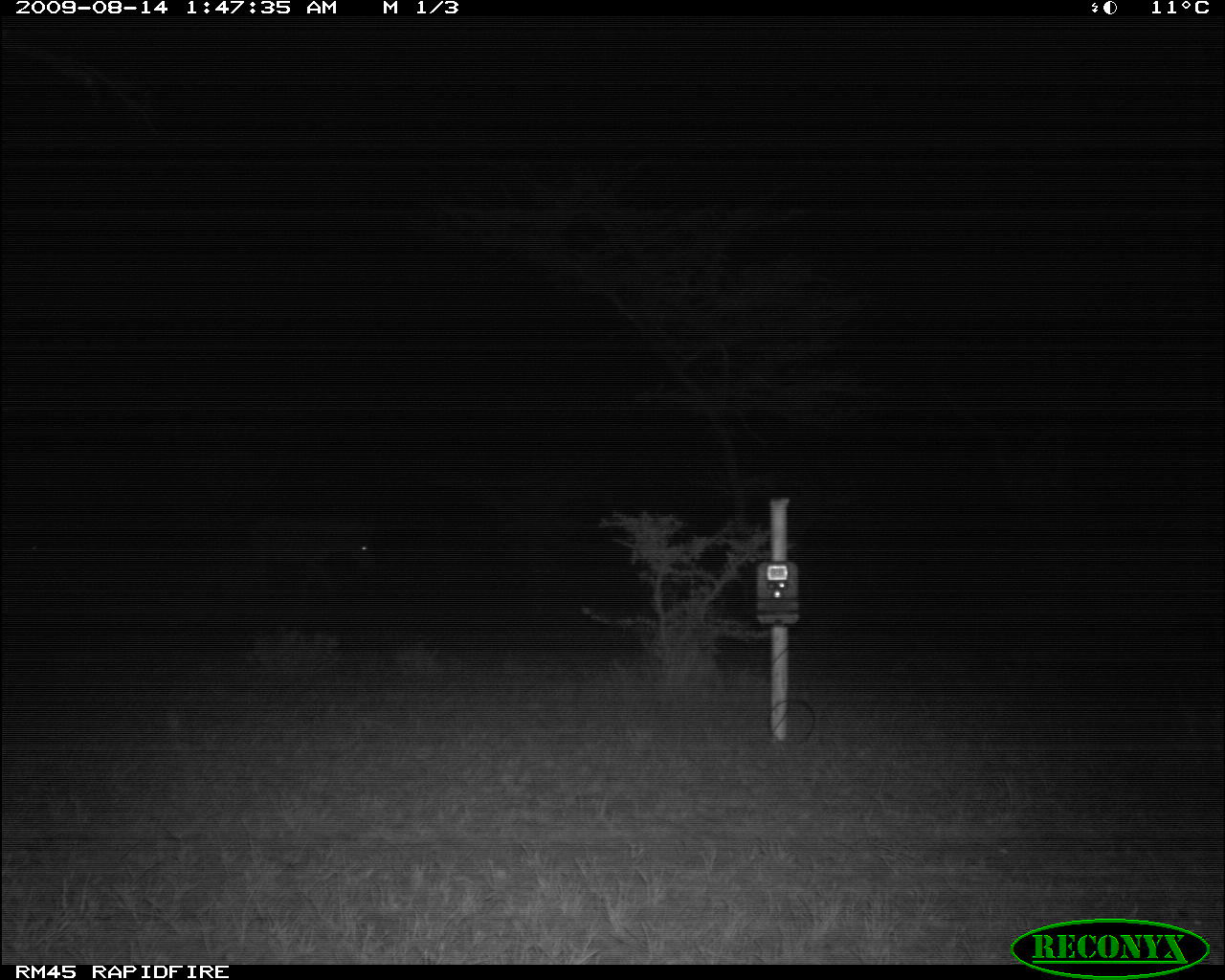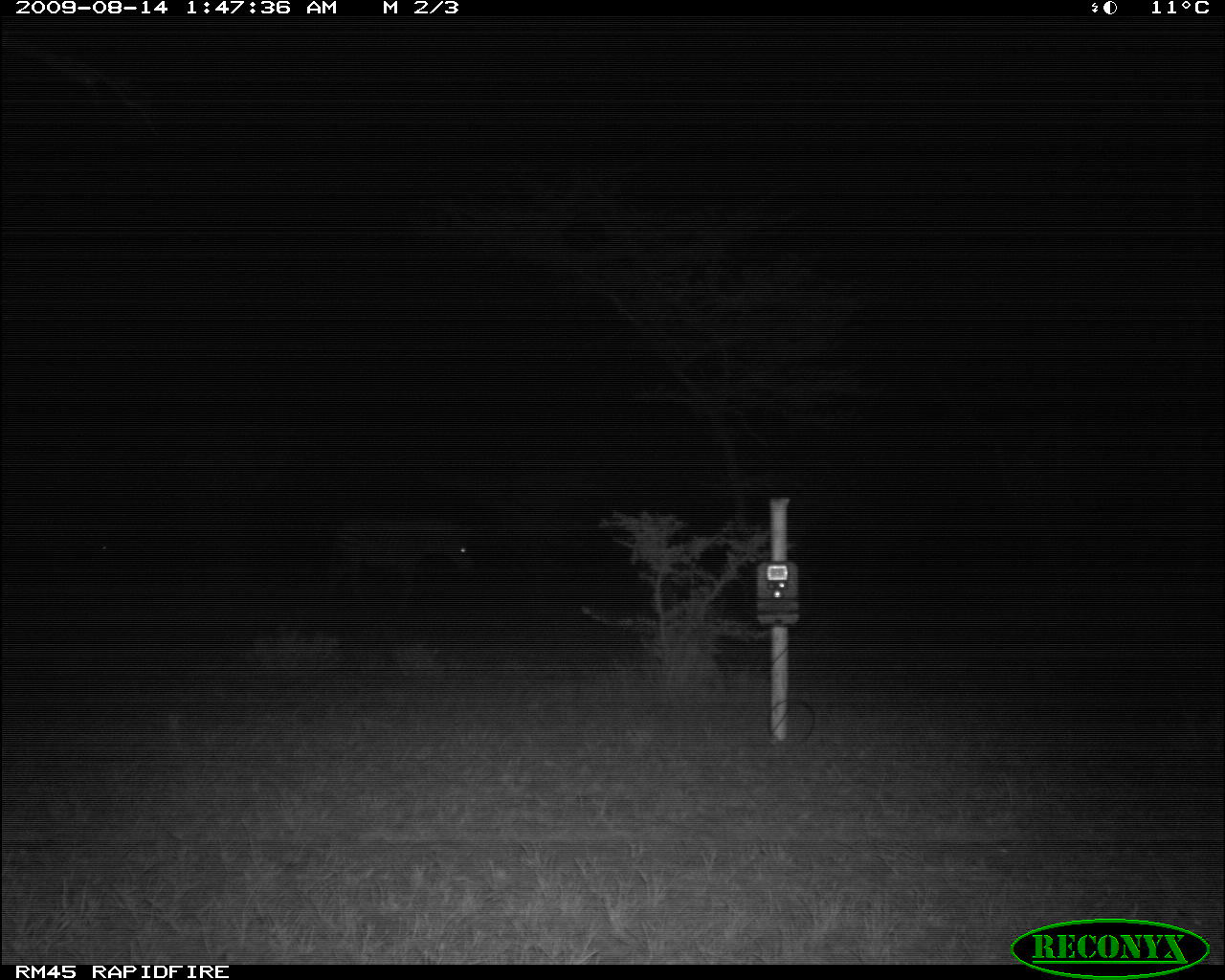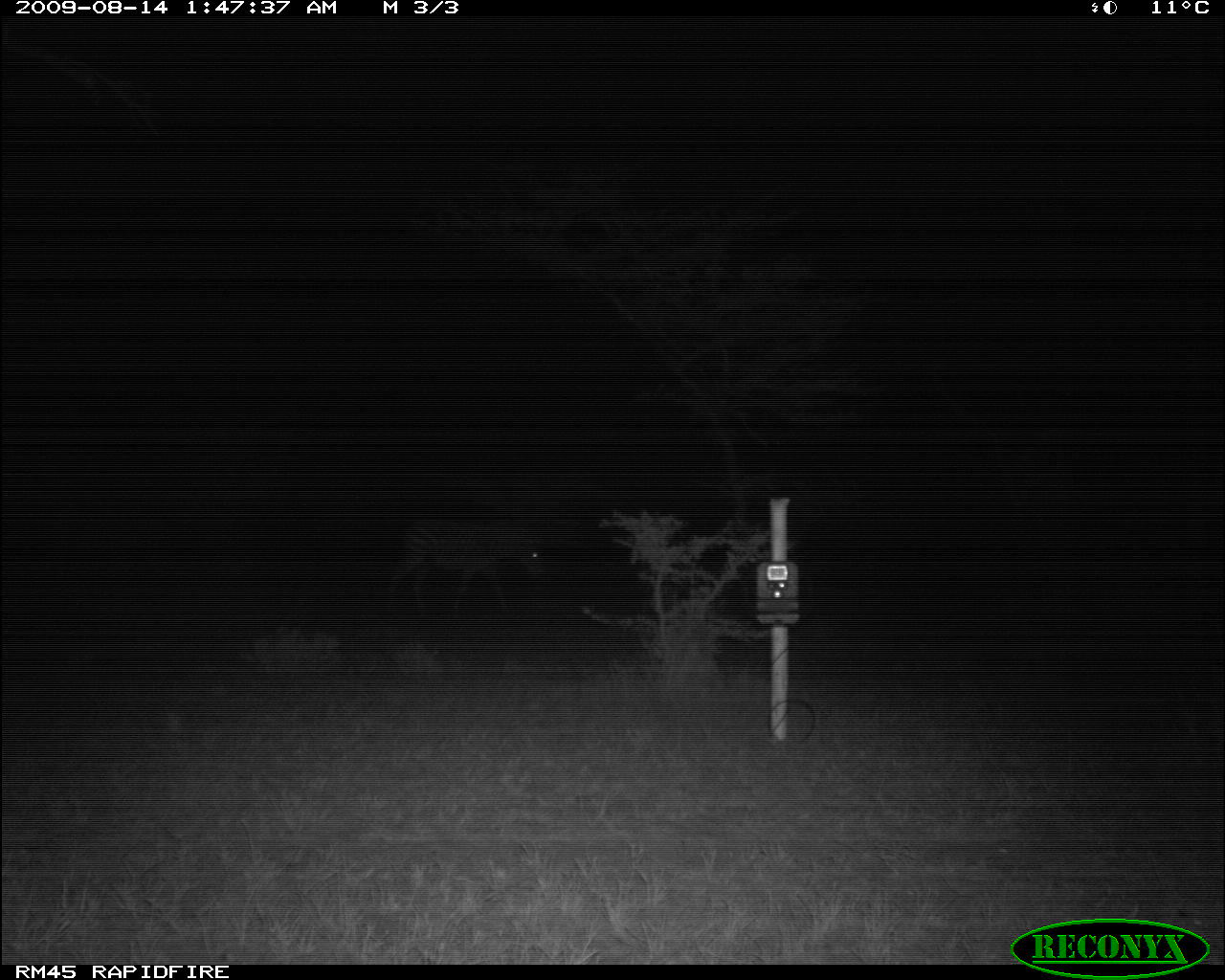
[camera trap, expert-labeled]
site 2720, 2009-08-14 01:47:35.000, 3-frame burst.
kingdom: Animalia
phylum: Chordata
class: Mammalia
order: Perissodactyla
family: Equidae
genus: Equus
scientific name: Equus quagga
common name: plains zebra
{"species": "Equus quagga (plains zebra)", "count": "1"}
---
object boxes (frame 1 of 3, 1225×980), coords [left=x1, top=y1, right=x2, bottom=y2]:
equus quagga: [left=246, top=509, right=376, bottom=607]